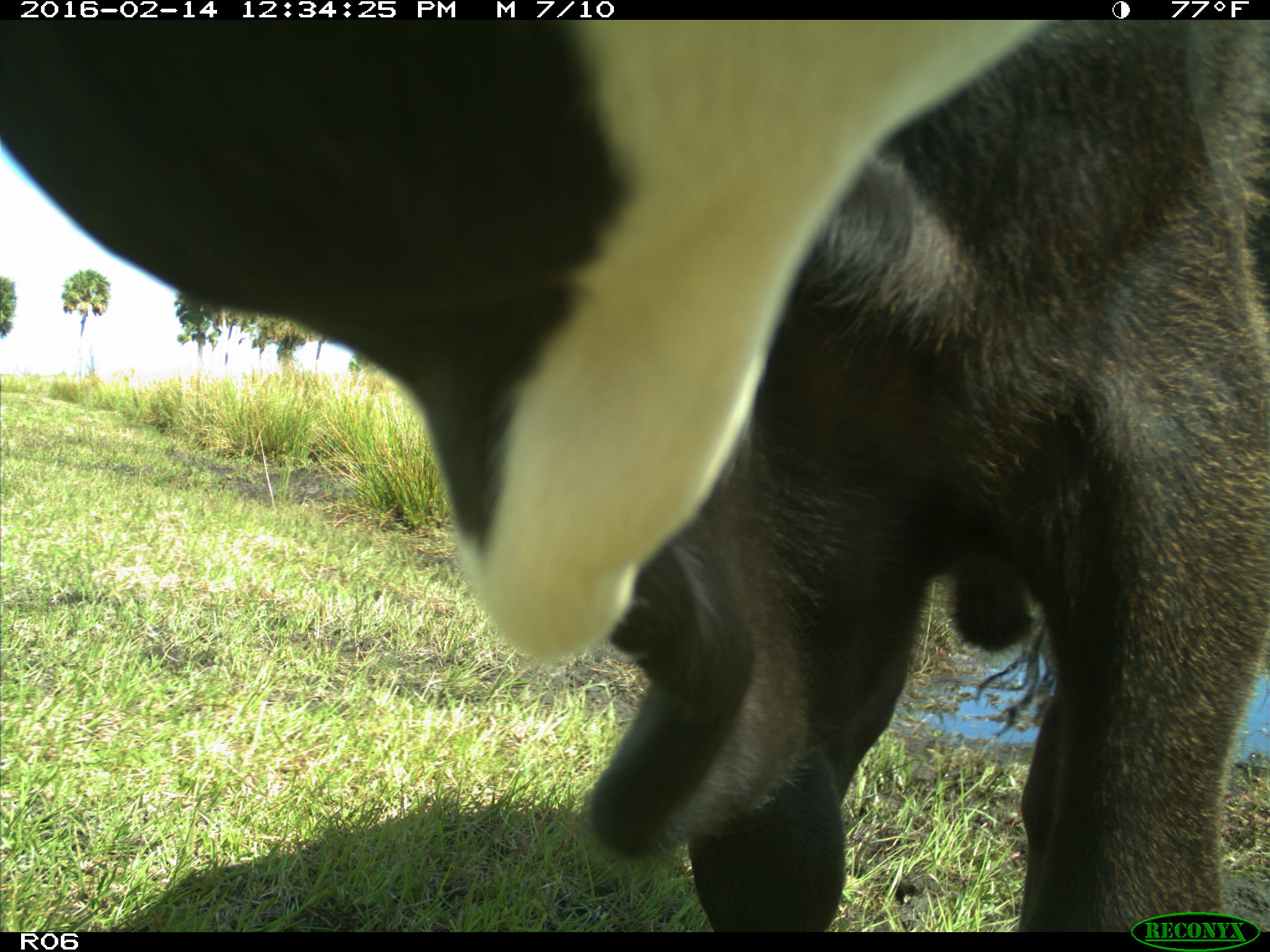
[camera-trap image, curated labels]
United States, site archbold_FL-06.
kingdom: Animalia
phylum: Chordata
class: Mammalia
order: Artiodactyla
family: Bovidae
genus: Bos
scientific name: Bos taurus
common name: domestic cow